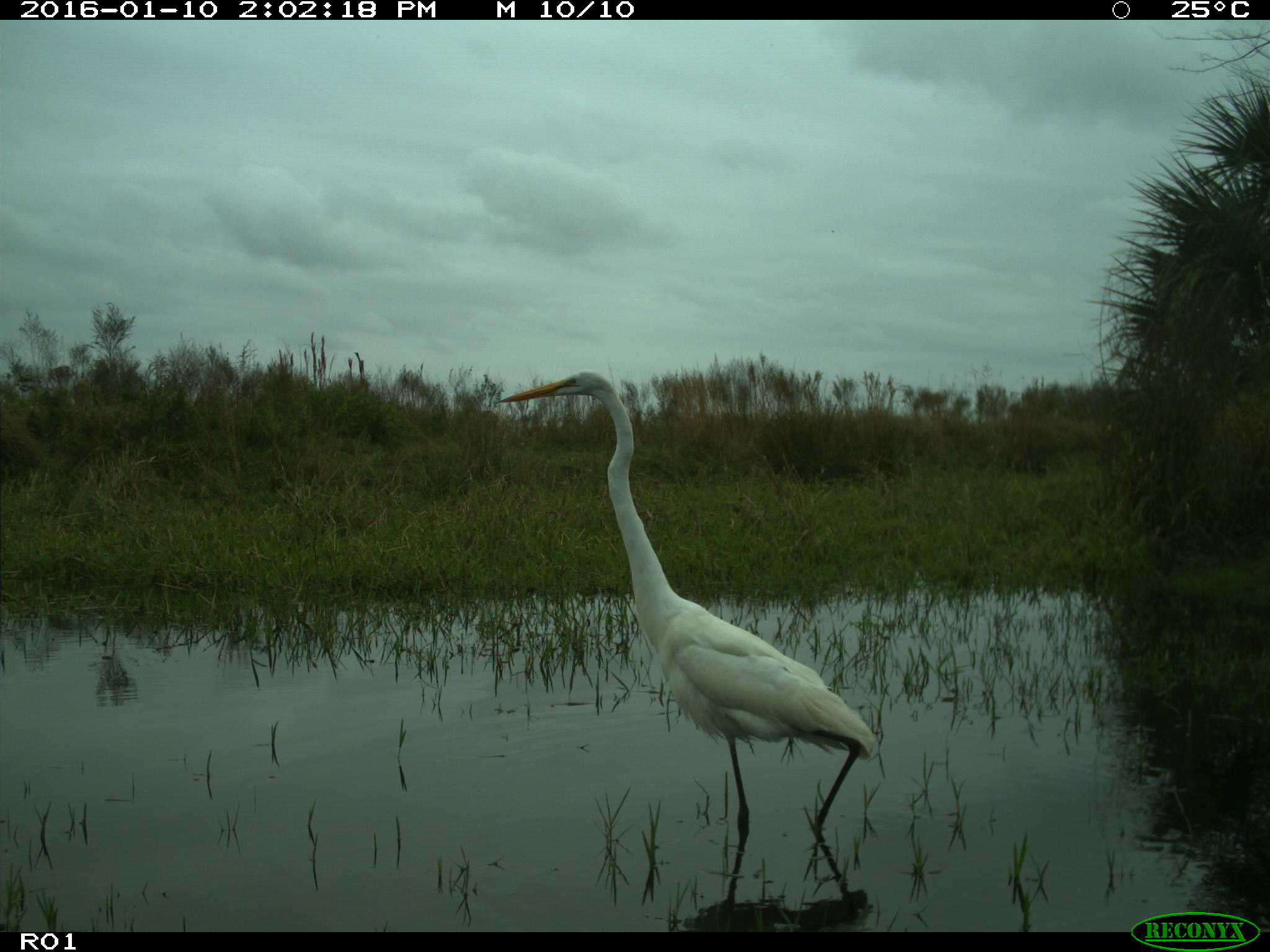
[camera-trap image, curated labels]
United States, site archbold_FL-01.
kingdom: Animalia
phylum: Chordata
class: Aves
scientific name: Aves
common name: birds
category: unidentified bird